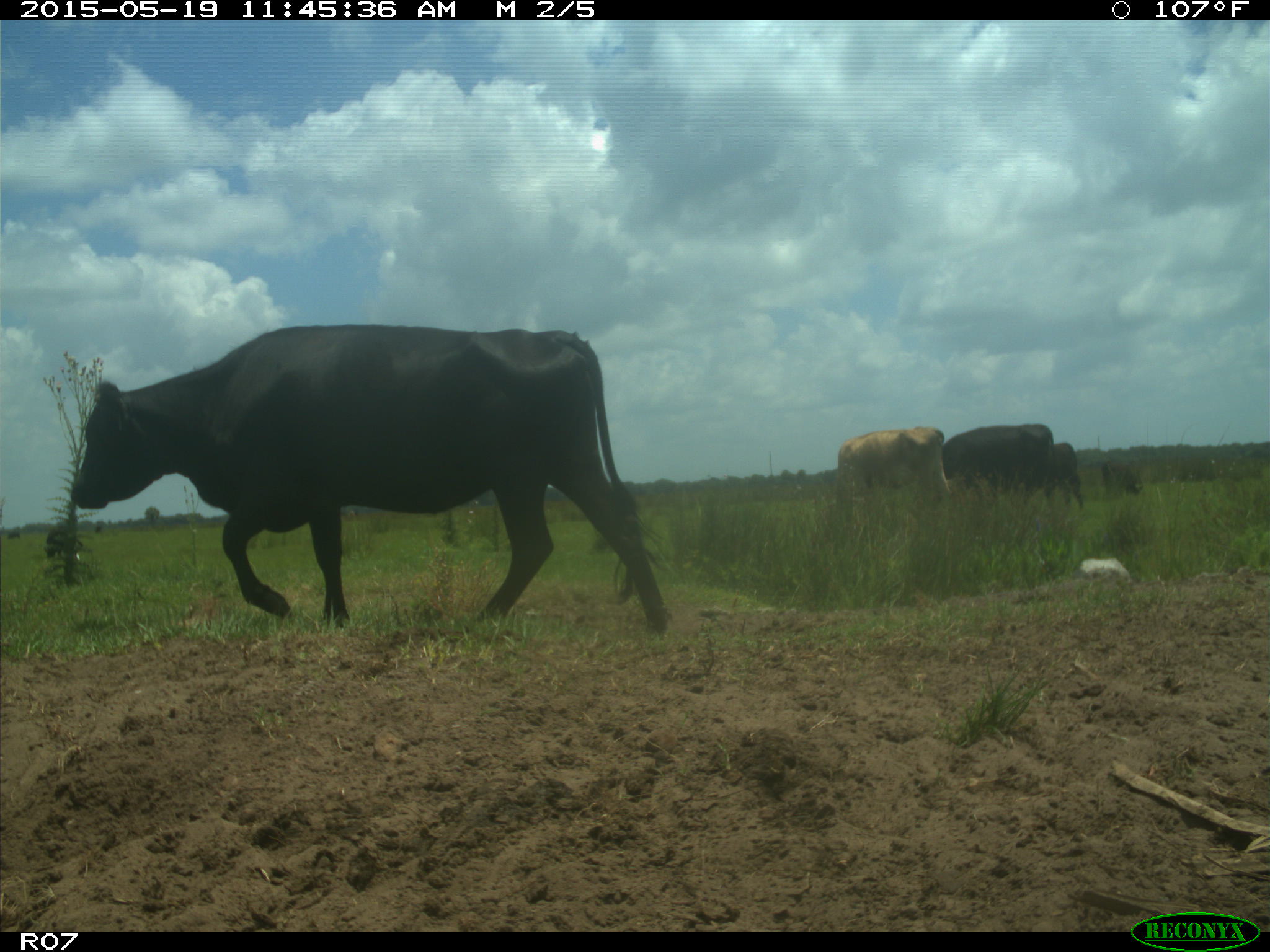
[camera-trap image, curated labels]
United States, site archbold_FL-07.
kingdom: Animalia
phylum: Chordata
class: Mammalia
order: Artiodactyla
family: Bovidae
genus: Bos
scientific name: Bos taurus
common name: domestic cow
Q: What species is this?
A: Bos taurus (domestic cow).